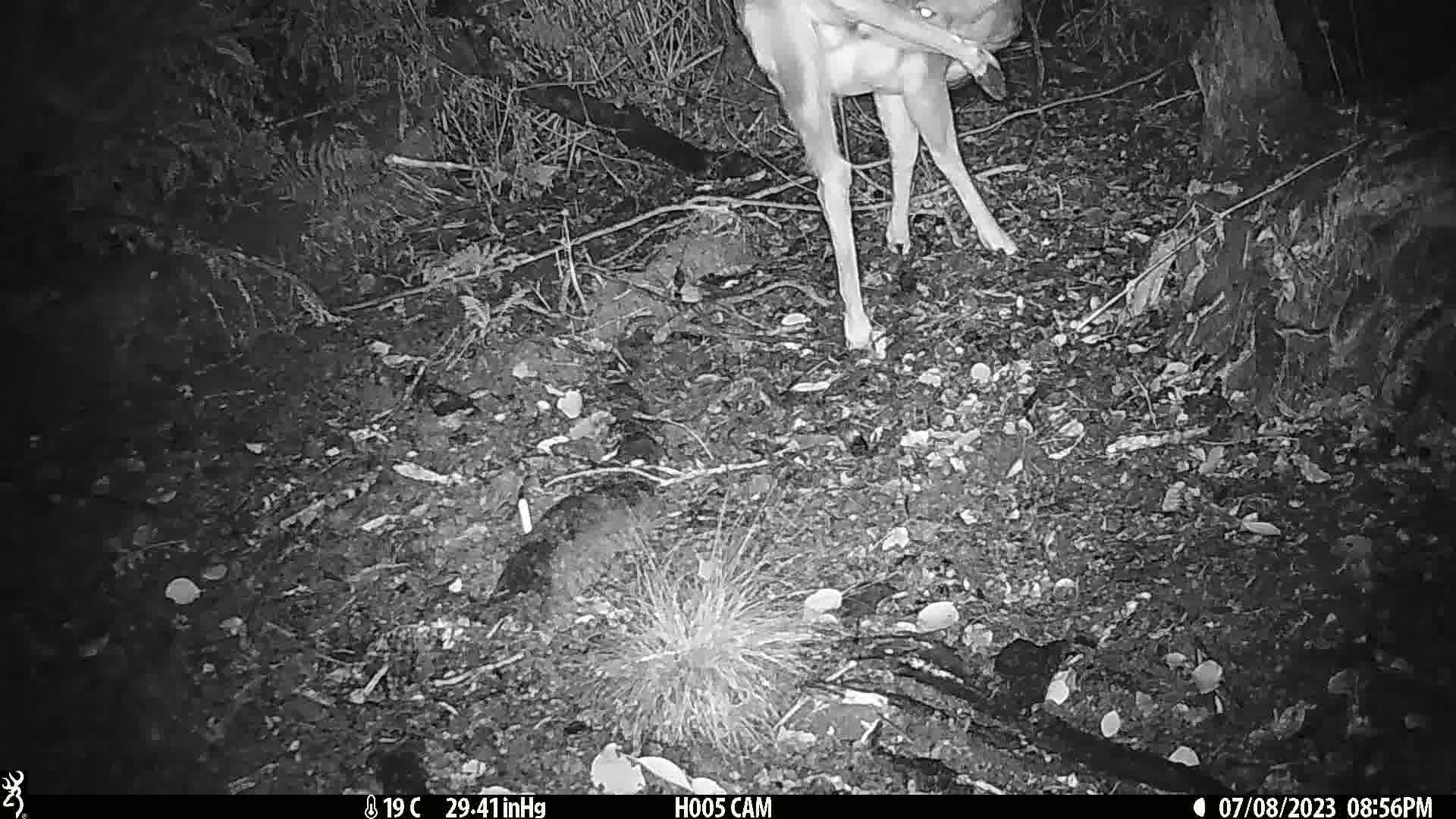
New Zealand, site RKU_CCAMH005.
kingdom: Animalia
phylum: Chordata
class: Mammalia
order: Artiodactyla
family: Cervidae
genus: Odocoileus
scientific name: Odocoileus virginianus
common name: white-tailed deer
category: white tailed deer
White tailed deer (white-tailed deer) (Odocoileus virginianus).